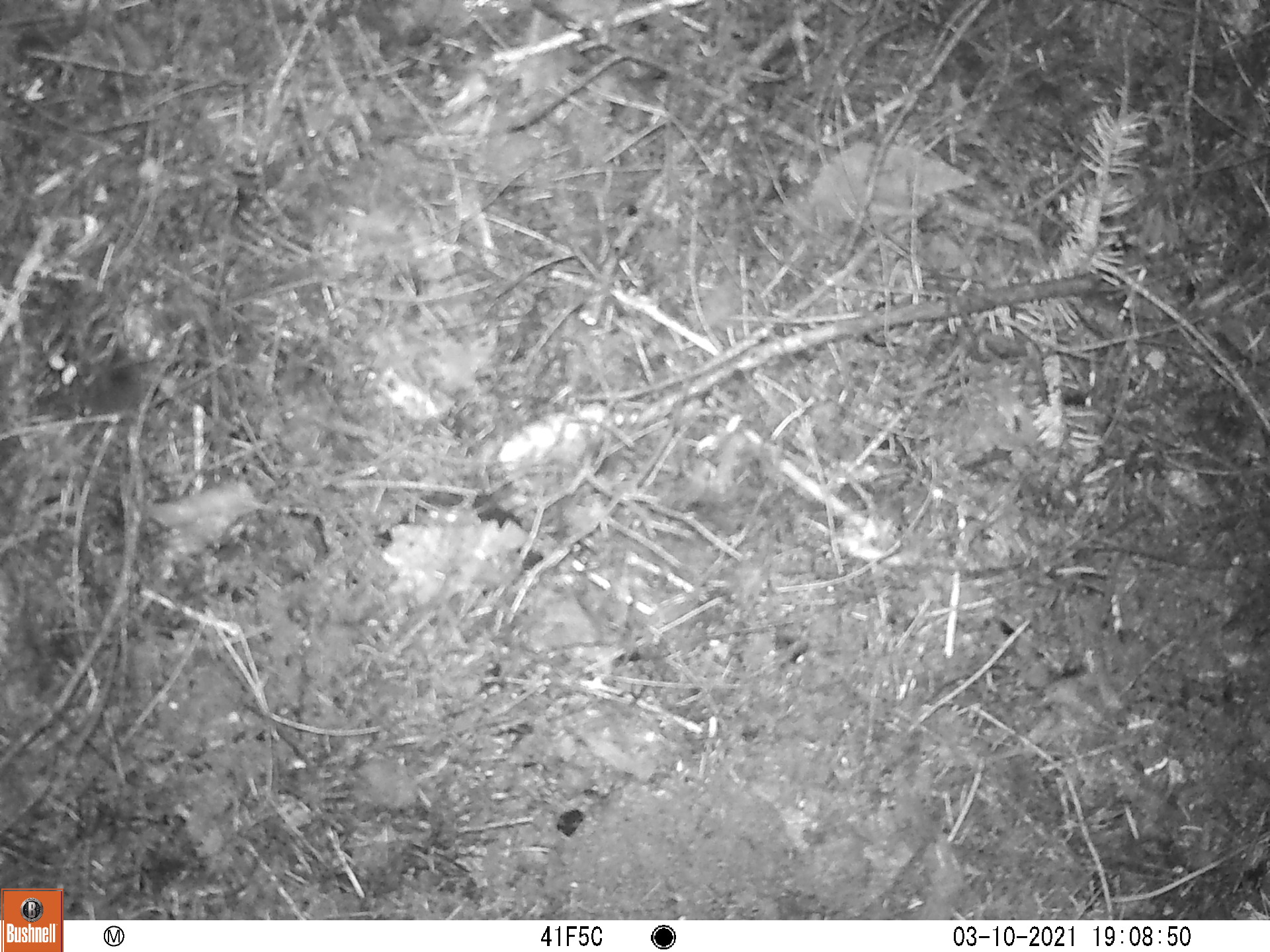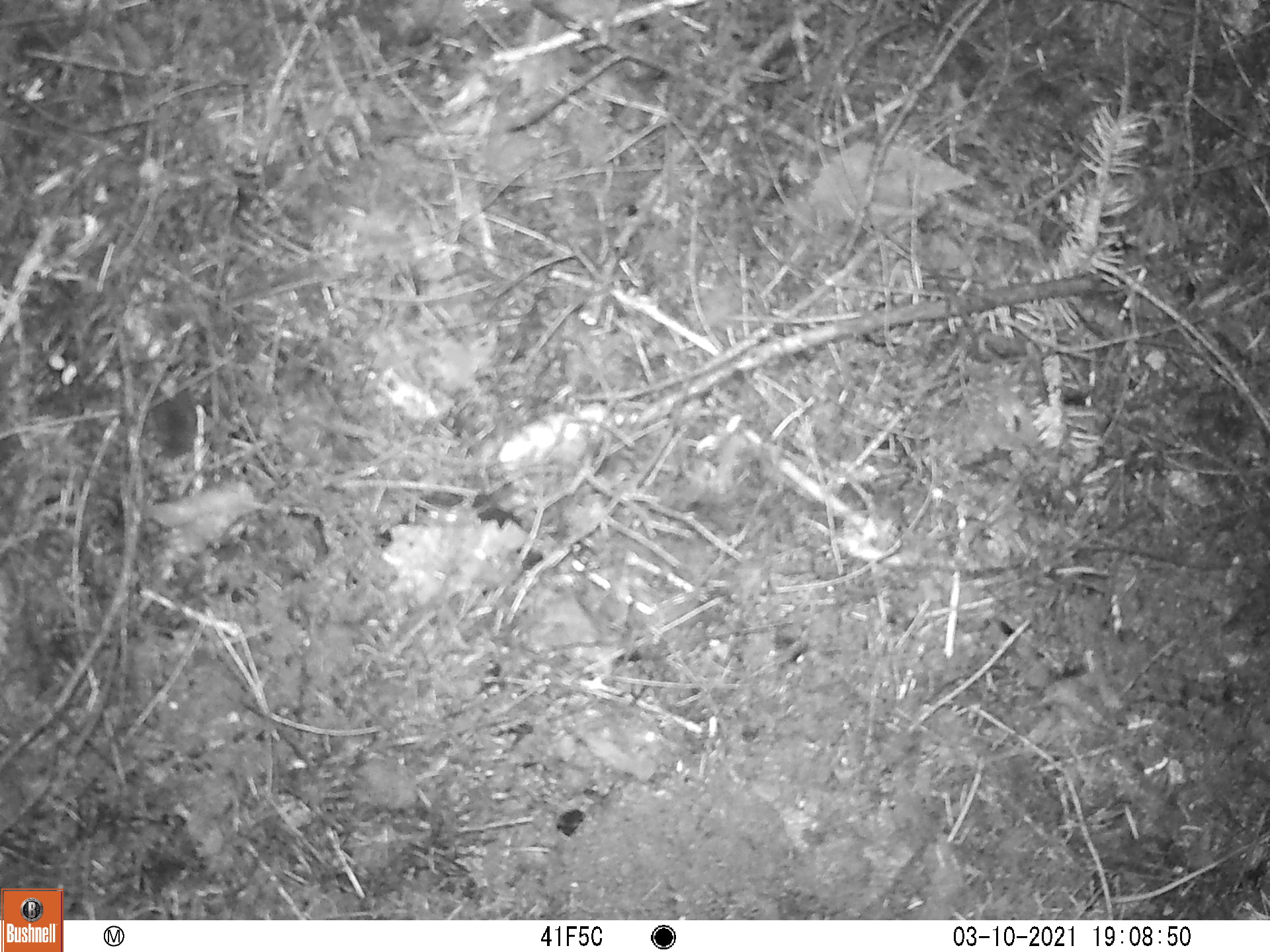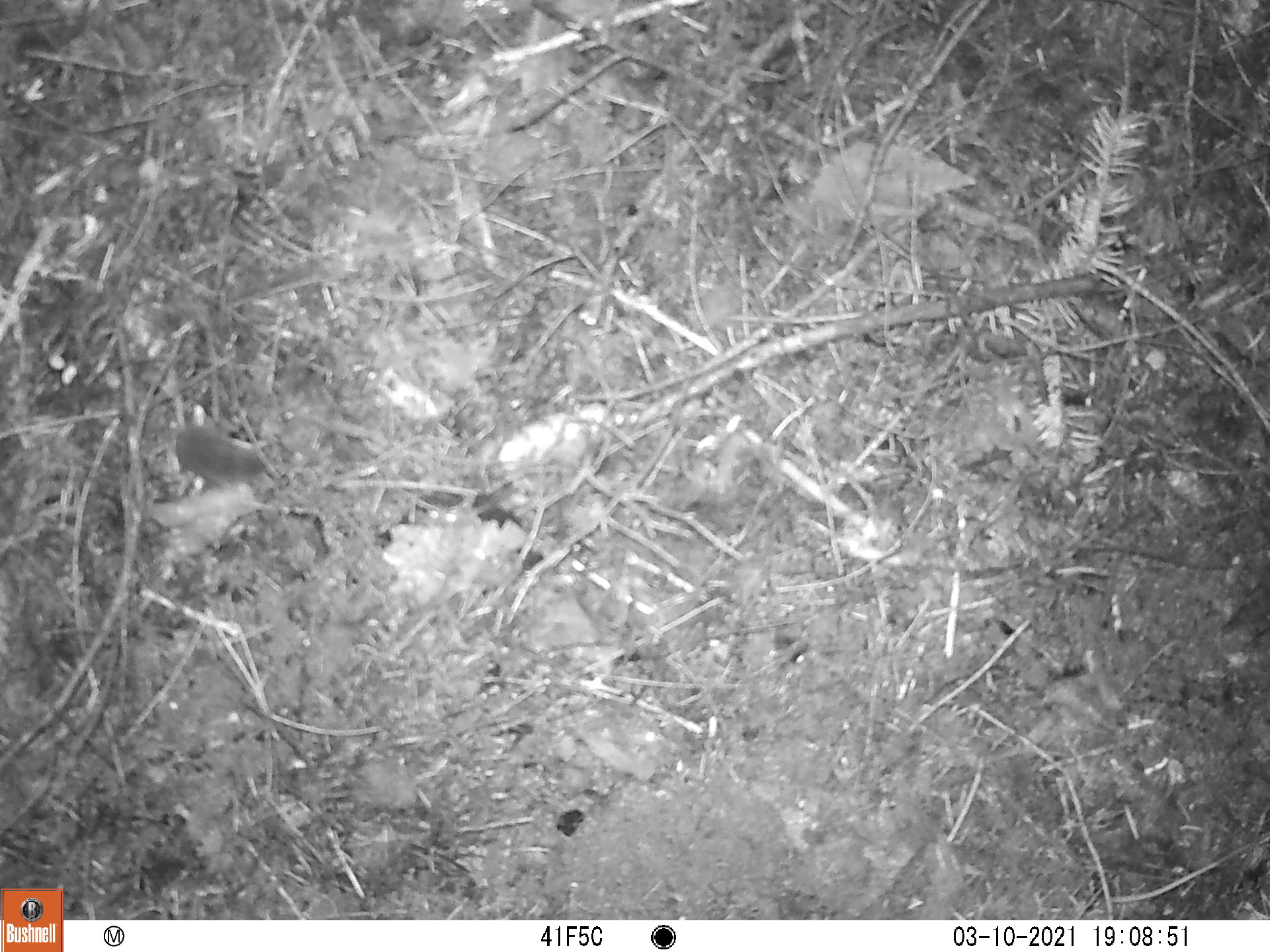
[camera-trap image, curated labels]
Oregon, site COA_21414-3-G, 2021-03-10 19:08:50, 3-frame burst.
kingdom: Animalia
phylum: Chordata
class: Mammalia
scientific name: Mammalia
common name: small mammal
Small mammal (Mammalia).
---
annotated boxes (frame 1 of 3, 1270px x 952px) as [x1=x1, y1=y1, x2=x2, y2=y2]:
small mammal: [x1=6, y1=314, x2=238, y2=471]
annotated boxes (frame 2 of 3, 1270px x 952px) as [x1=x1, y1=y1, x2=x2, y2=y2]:
small mammal: [x1=77, y1=307, x2=269, y2=476]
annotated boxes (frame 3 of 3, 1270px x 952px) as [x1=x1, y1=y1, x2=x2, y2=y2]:
small mammal: [x1=112, y1=394, x2=342, y2=517]